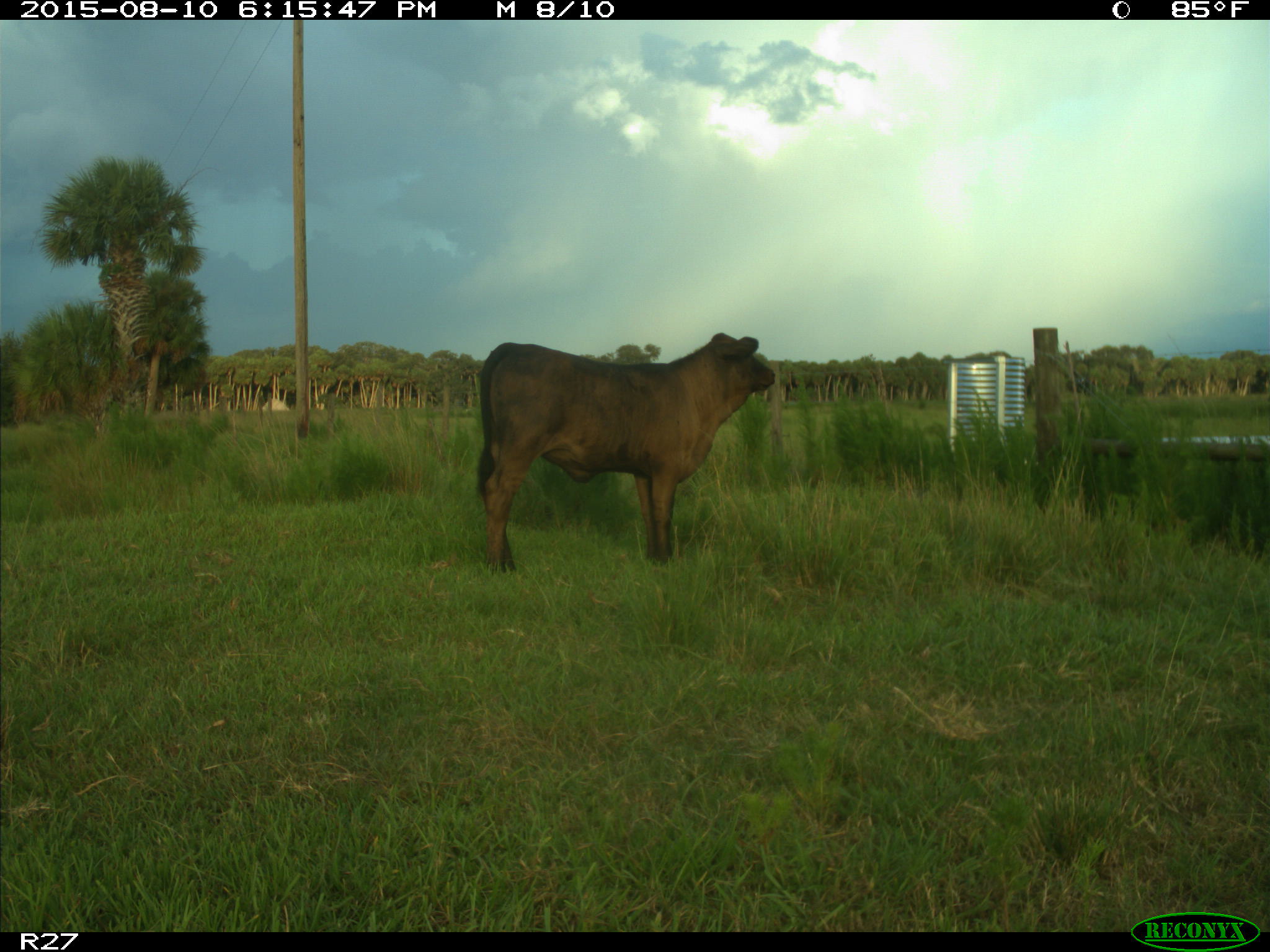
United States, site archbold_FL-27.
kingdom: Animalia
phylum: Chordata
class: Mammalia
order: Artiodactyla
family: Bovidae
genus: Bos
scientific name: Bos taurus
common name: domestic cow